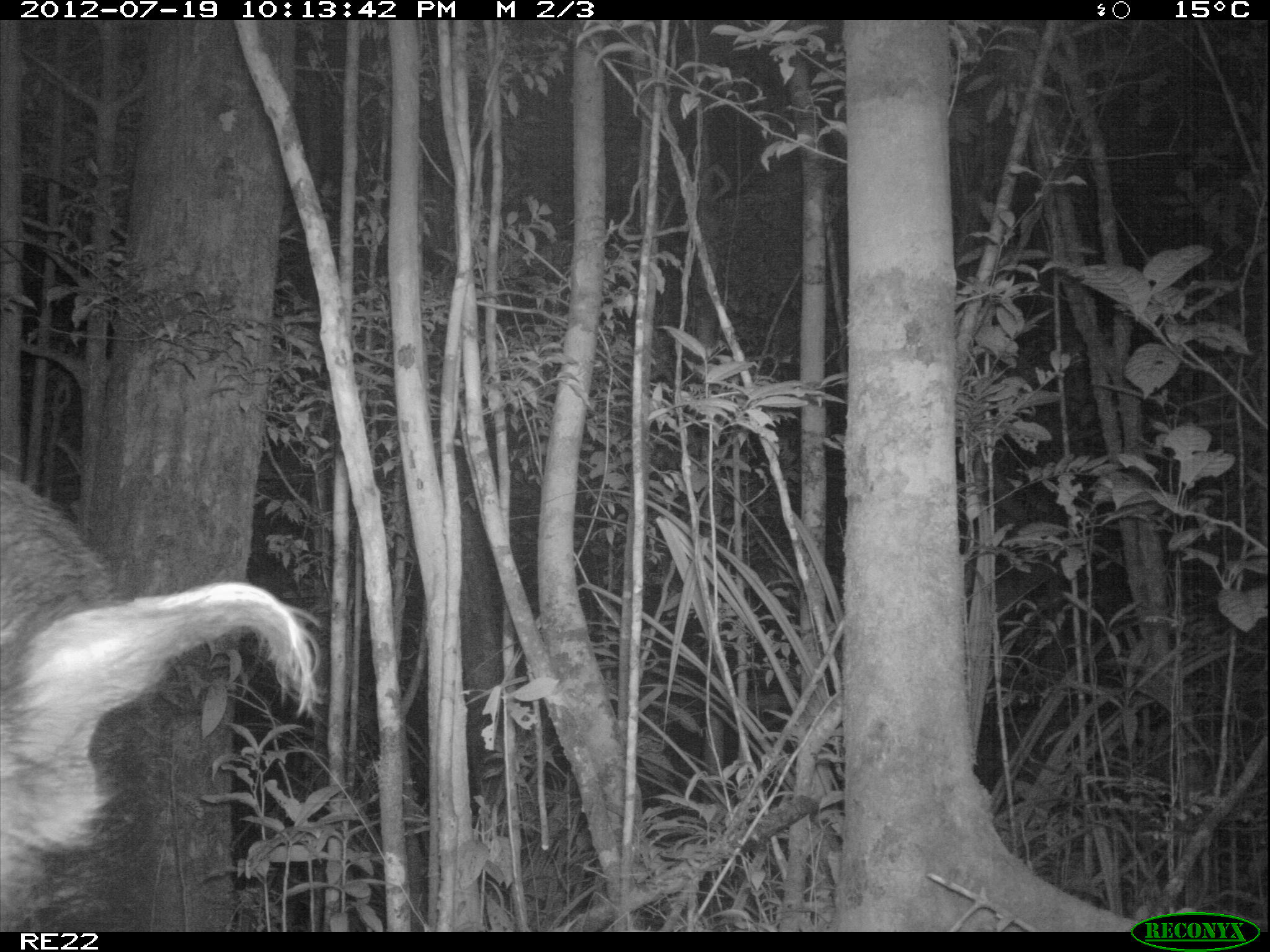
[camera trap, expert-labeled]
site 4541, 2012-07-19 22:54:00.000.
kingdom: Animalia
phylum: Chordata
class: Mammalia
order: Artiodactyla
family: Suidae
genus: Potamochoerus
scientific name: Potamochoerus larvatus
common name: bushpig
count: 1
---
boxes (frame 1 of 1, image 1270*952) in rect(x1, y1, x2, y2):
potamochoerus larvatus: rect(0, 469, 321, 931)